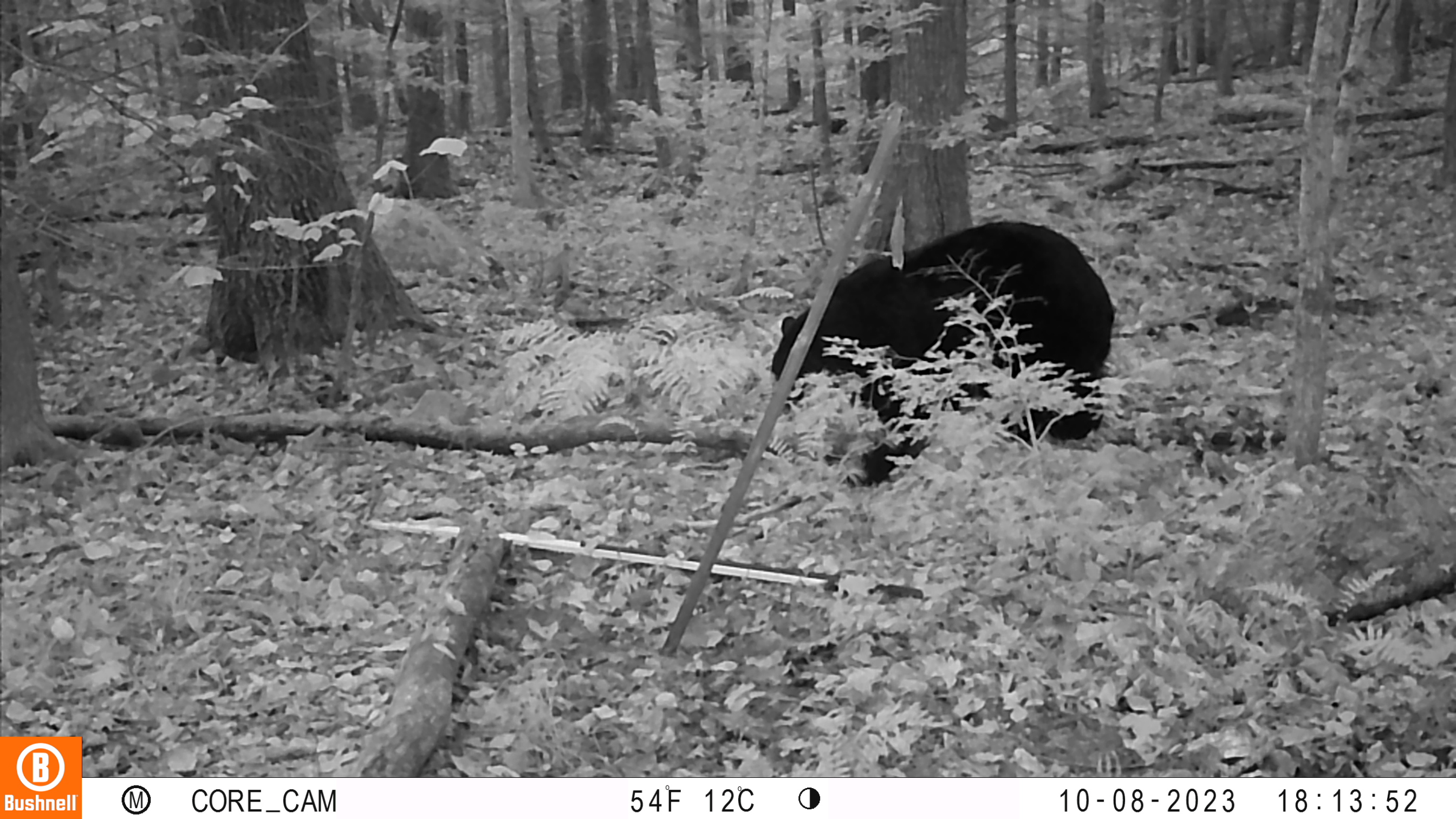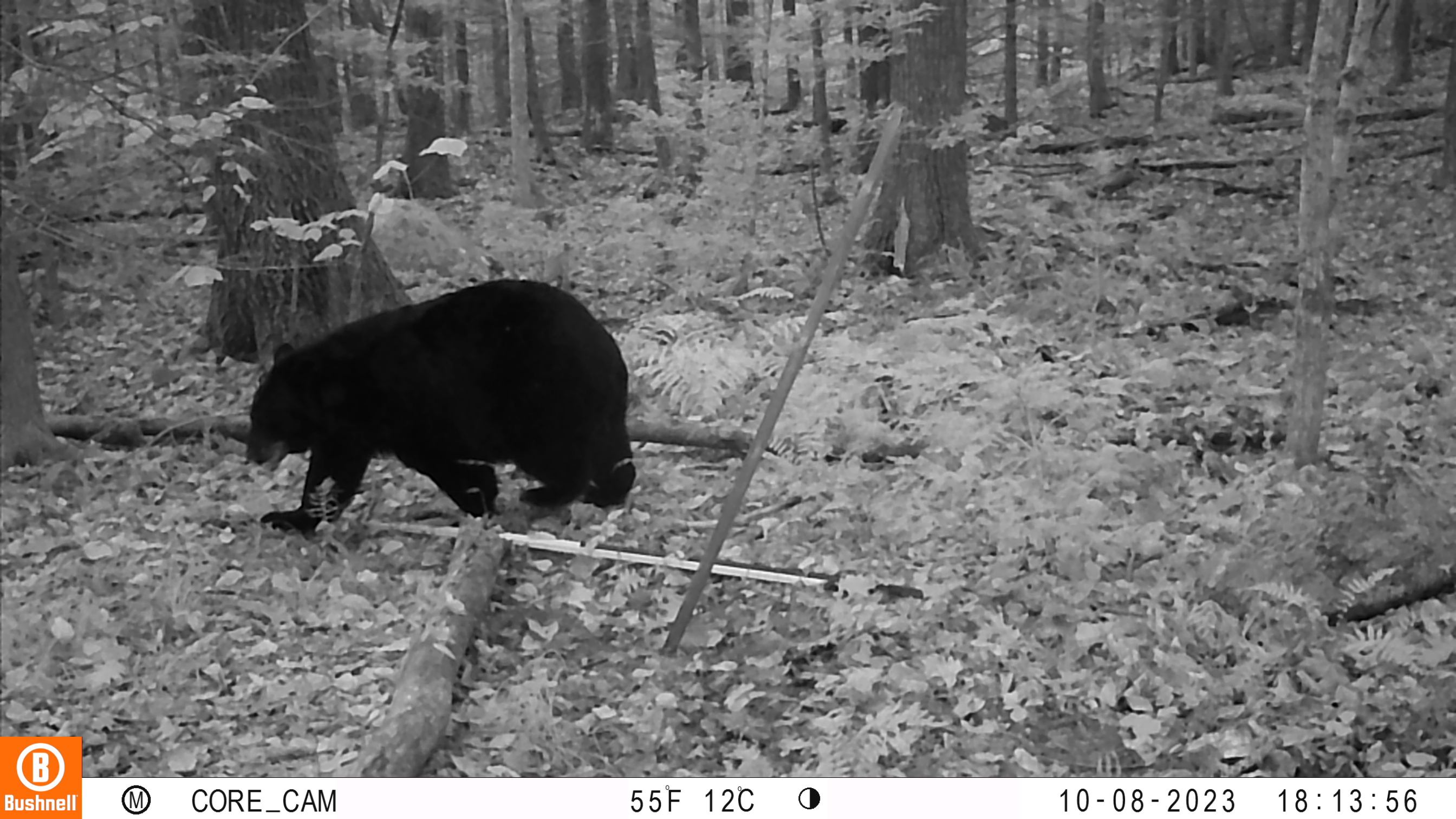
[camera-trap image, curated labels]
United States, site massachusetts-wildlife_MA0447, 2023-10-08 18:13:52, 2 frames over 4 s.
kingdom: Animalia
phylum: Chordata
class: Mammalia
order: Carnivora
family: Ursidae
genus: Ursus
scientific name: Ursus americanus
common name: black bear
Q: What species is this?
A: Black bear (Ursus americanus).